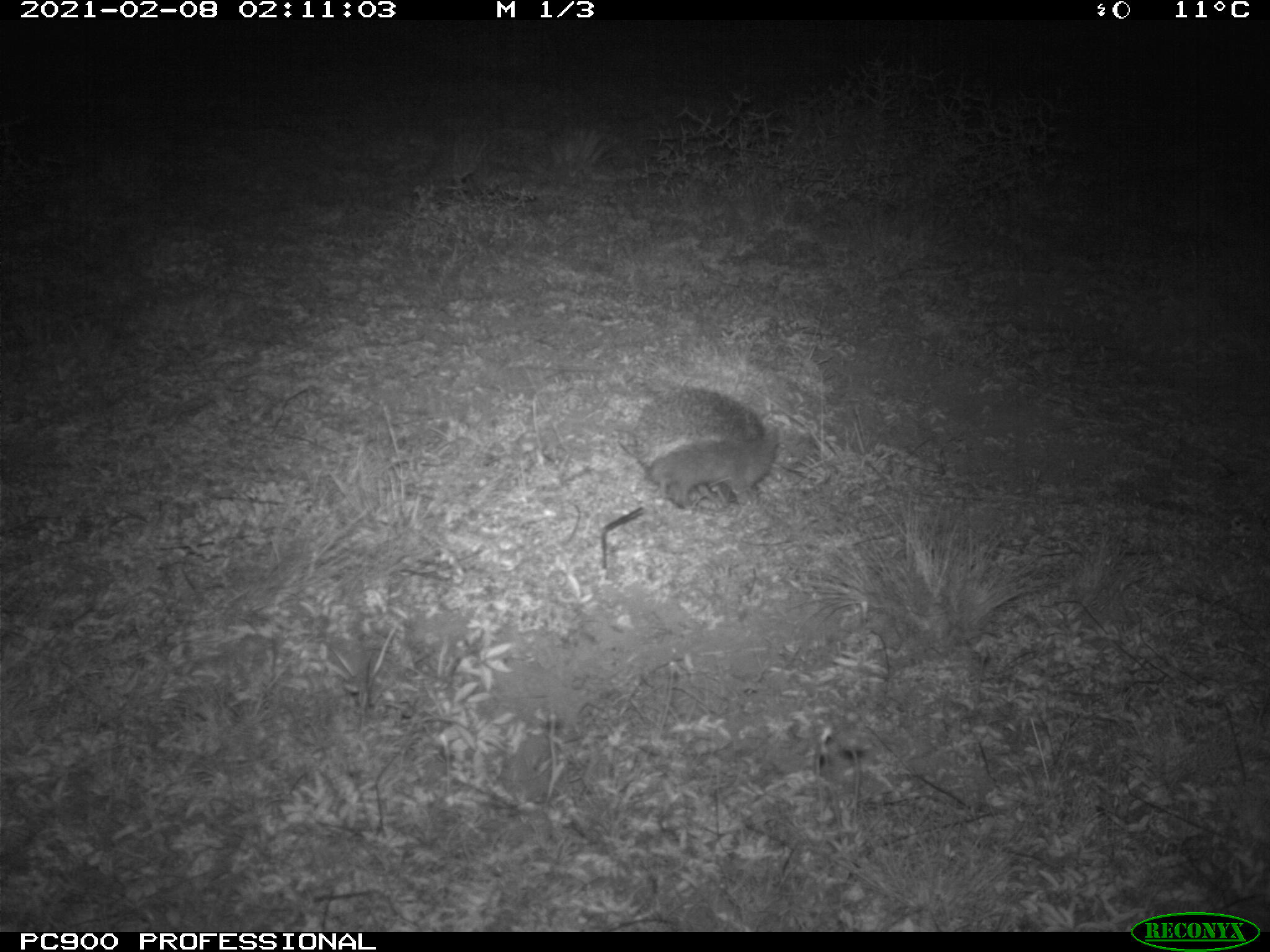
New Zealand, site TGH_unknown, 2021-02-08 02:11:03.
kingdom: Animalia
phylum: Chordata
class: Mammalia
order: Eulipotyphla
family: Erinaceidae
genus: Erinaceus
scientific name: Erinaceus europaeus europaeus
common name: european hedgehog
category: hedgehog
Hedgehog (european hedgehog) (Erinaceus europaeus europaeus).